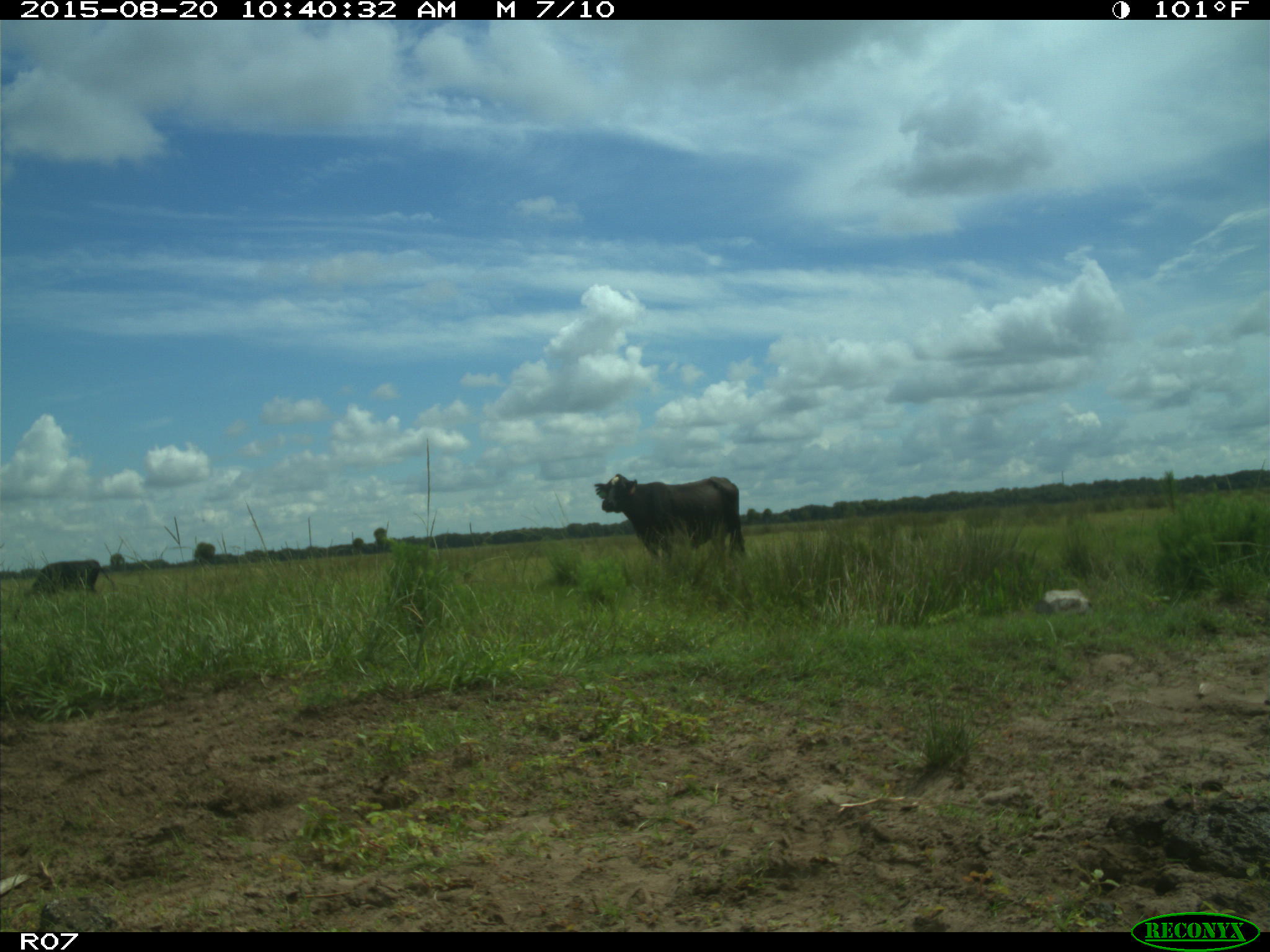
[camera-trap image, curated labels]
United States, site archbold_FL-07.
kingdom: Animalia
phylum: Chordata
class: Mammalia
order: Artiodactyla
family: Bovidae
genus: Bos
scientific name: Bos taurus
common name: domestic cow